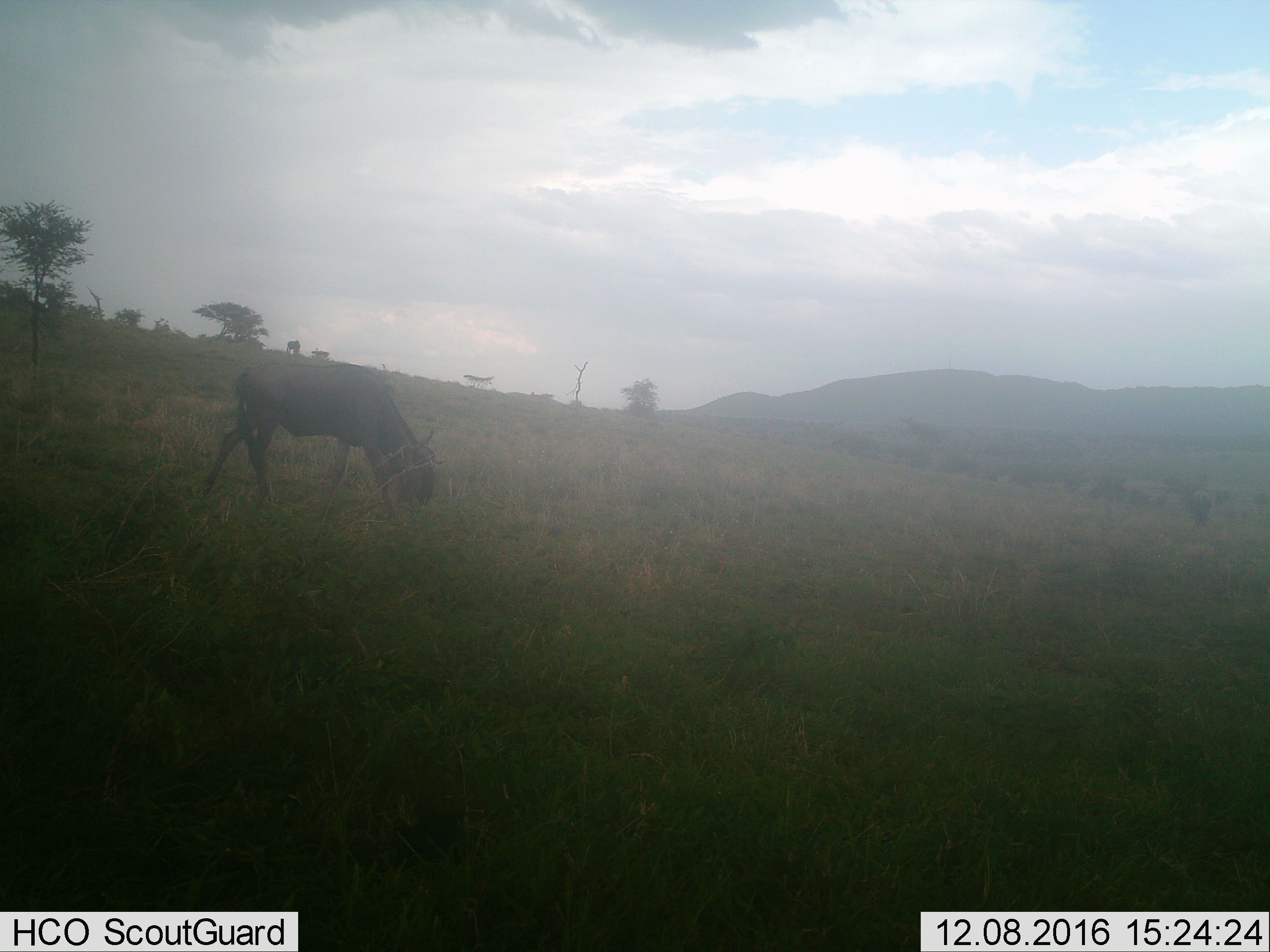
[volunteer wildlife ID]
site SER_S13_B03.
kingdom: Animalia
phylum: Chordata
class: Mammalia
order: Artiodactyla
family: Bovidae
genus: Connochaetes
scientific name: Connochaetes taurinus taurinus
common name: blue wildebeest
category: wildebeestblue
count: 1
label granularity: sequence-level